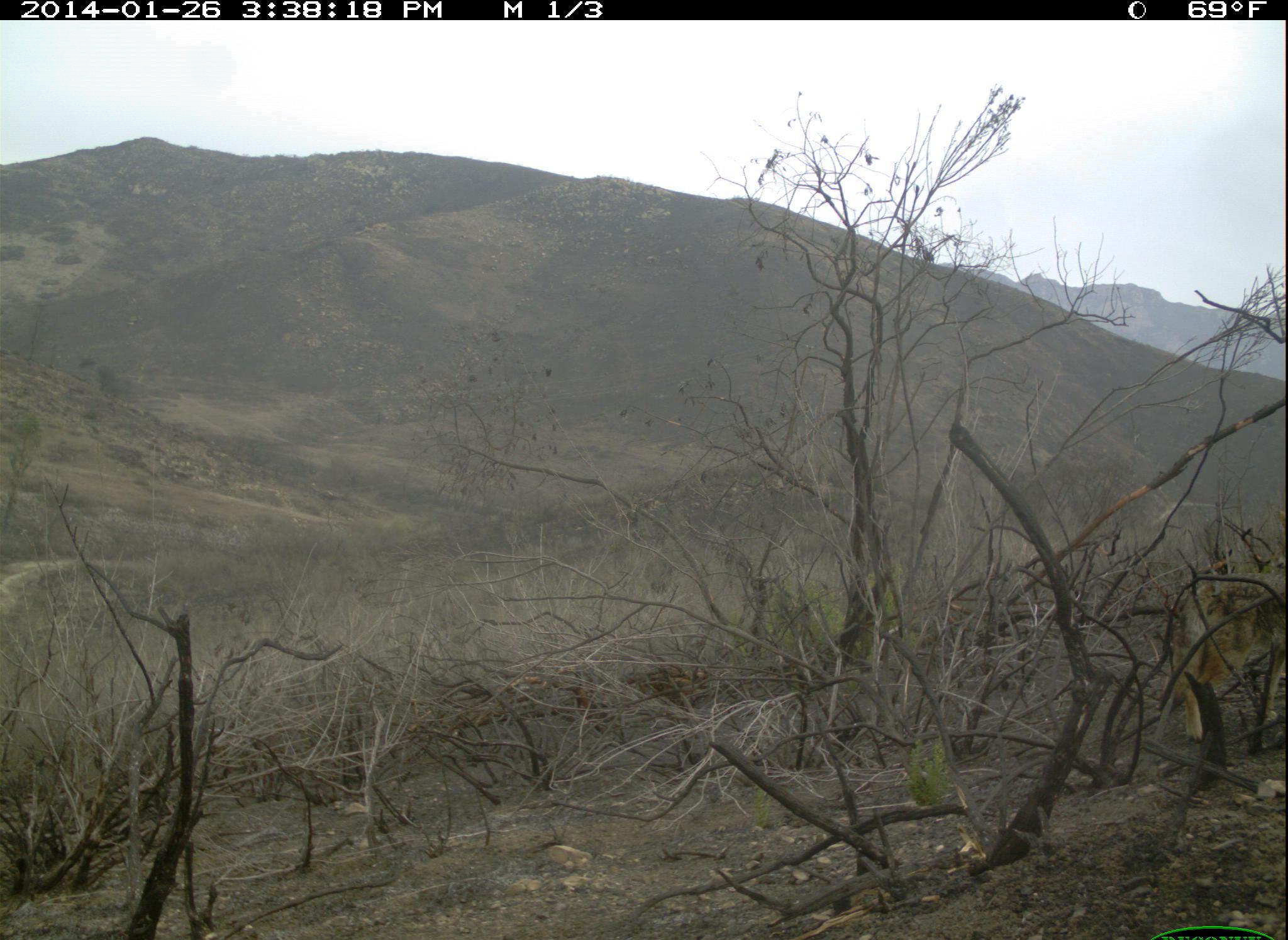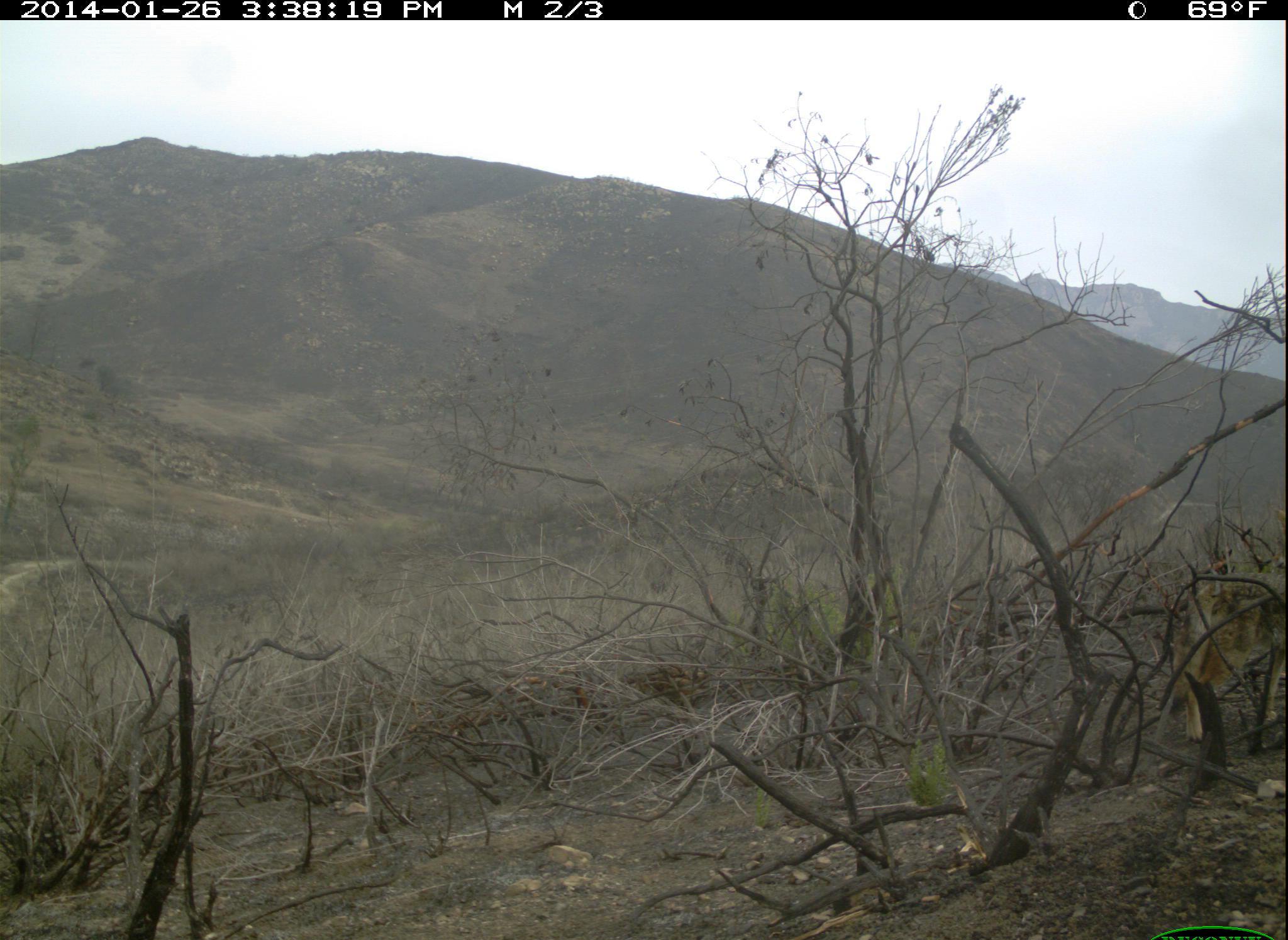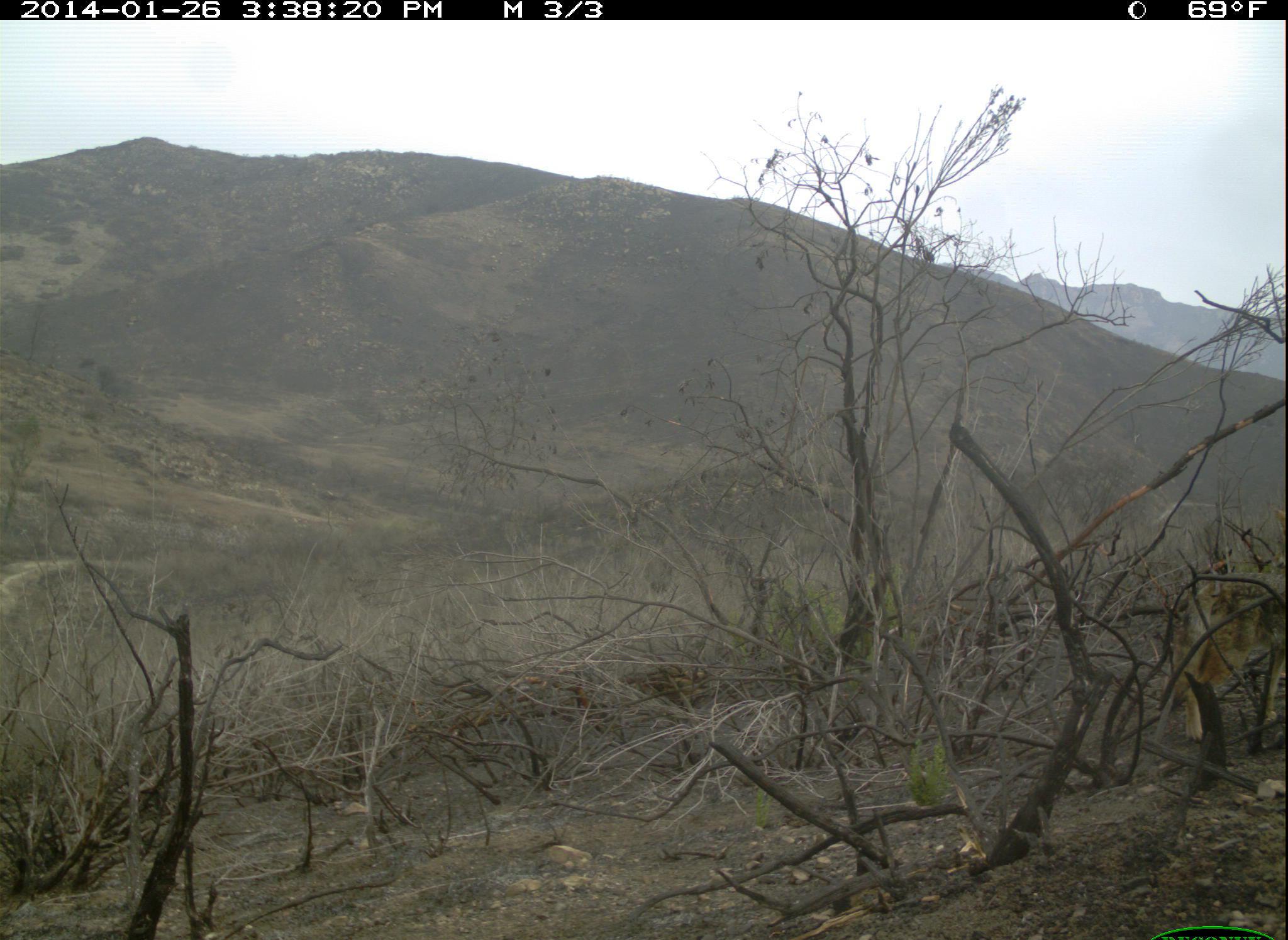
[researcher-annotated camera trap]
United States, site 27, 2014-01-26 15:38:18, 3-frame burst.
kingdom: Animalia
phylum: Chordata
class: Mammalia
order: Carnivora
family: Canidae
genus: Canis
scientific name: Canis latrans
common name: coyote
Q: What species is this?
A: Coyote (Canis latrans).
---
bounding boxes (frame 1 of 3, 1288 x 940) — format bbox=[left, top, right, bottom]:
coyote: bbox=[1154, 571, 1288, 748]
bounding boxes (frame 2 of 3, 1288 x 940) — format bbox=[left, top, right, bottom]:
coyote: bbox=[1164, 572, 1288, 743]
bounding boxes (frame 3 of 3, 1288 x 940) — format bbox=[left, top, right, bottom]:
coyote: bbox=[1161, 573, 1288, 746]